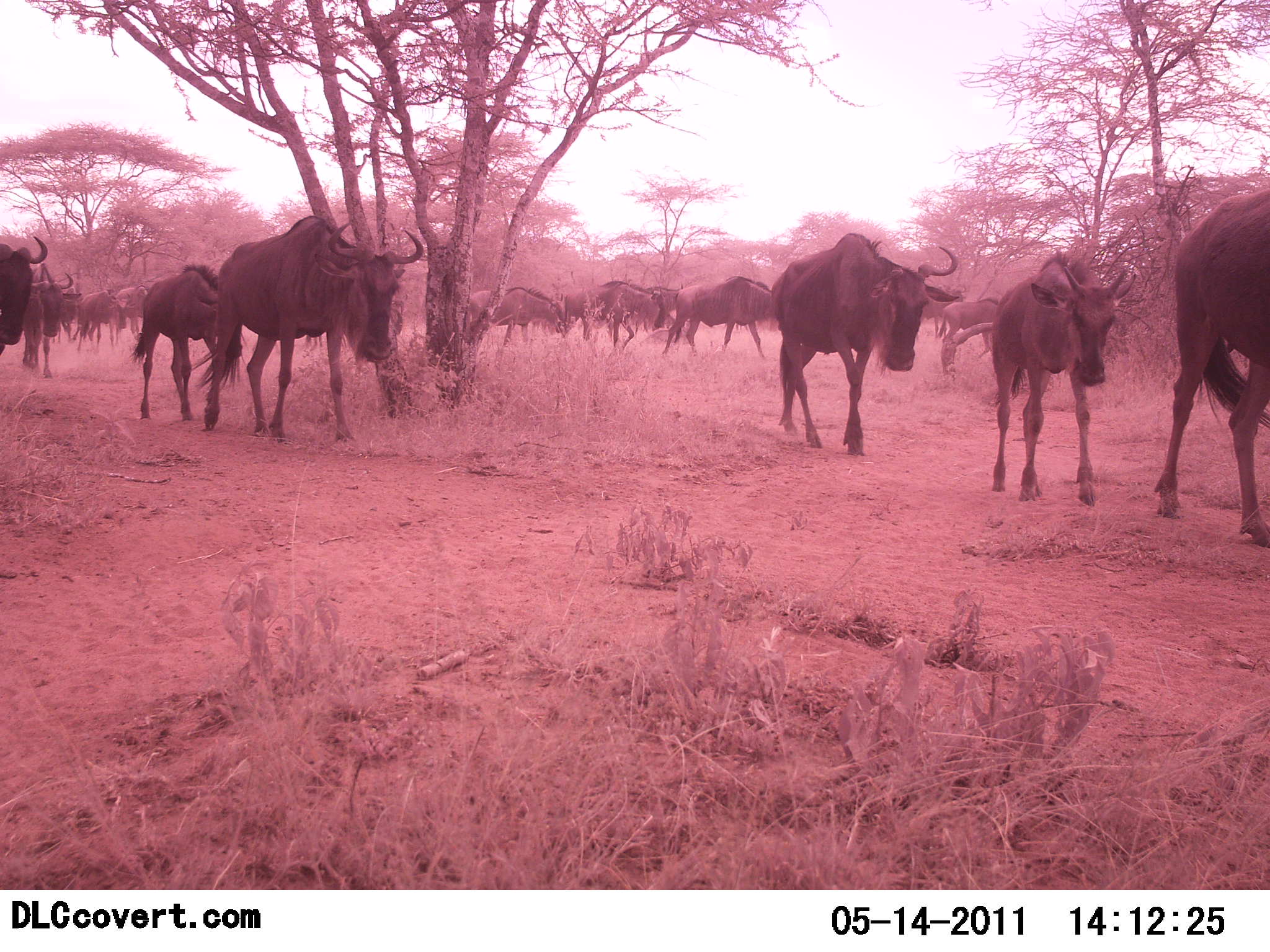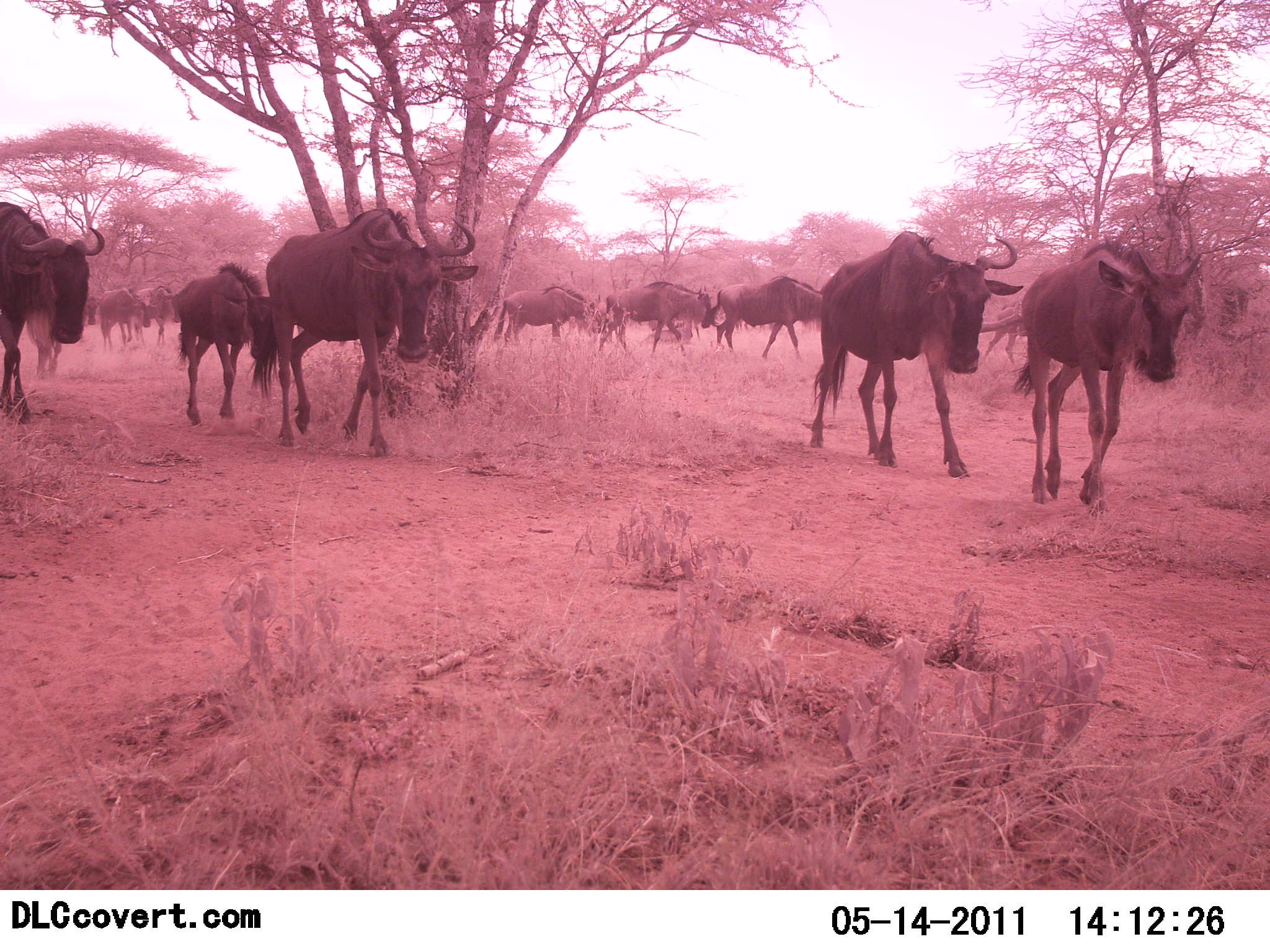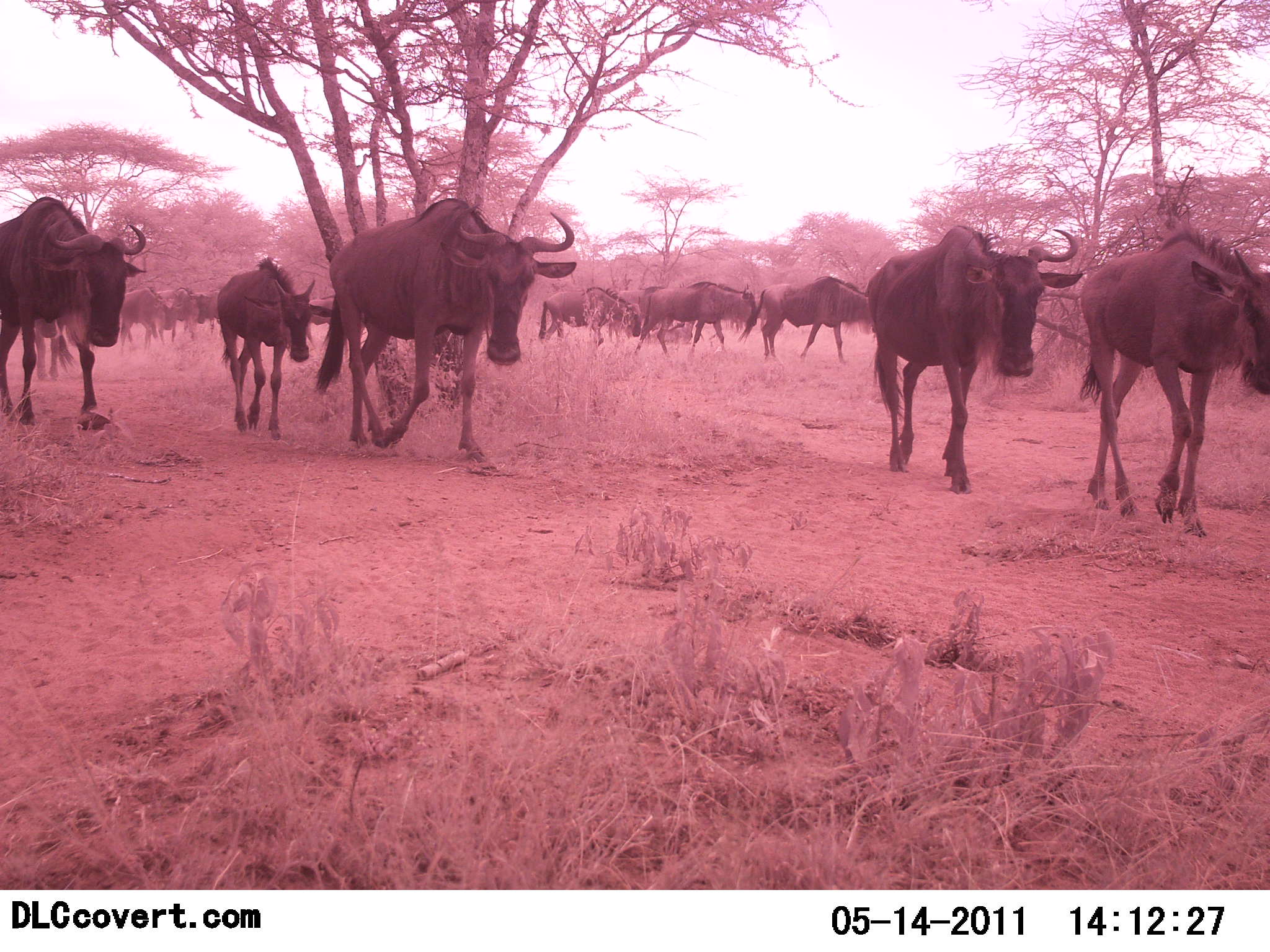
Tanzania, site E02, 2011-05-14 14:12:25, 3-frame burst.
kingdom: Animalia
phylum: Chordata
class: Mammalia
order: Artiodactyla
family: Bovidae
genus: Connochaetes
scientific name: Connochaetes taurinus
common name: blue wildebeest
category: wildebeest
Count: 11-50.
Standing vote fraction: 0%.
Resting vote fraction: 0%.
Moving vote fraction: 100%.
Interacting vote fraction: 0%.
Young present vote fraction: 27%.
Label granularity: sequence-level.